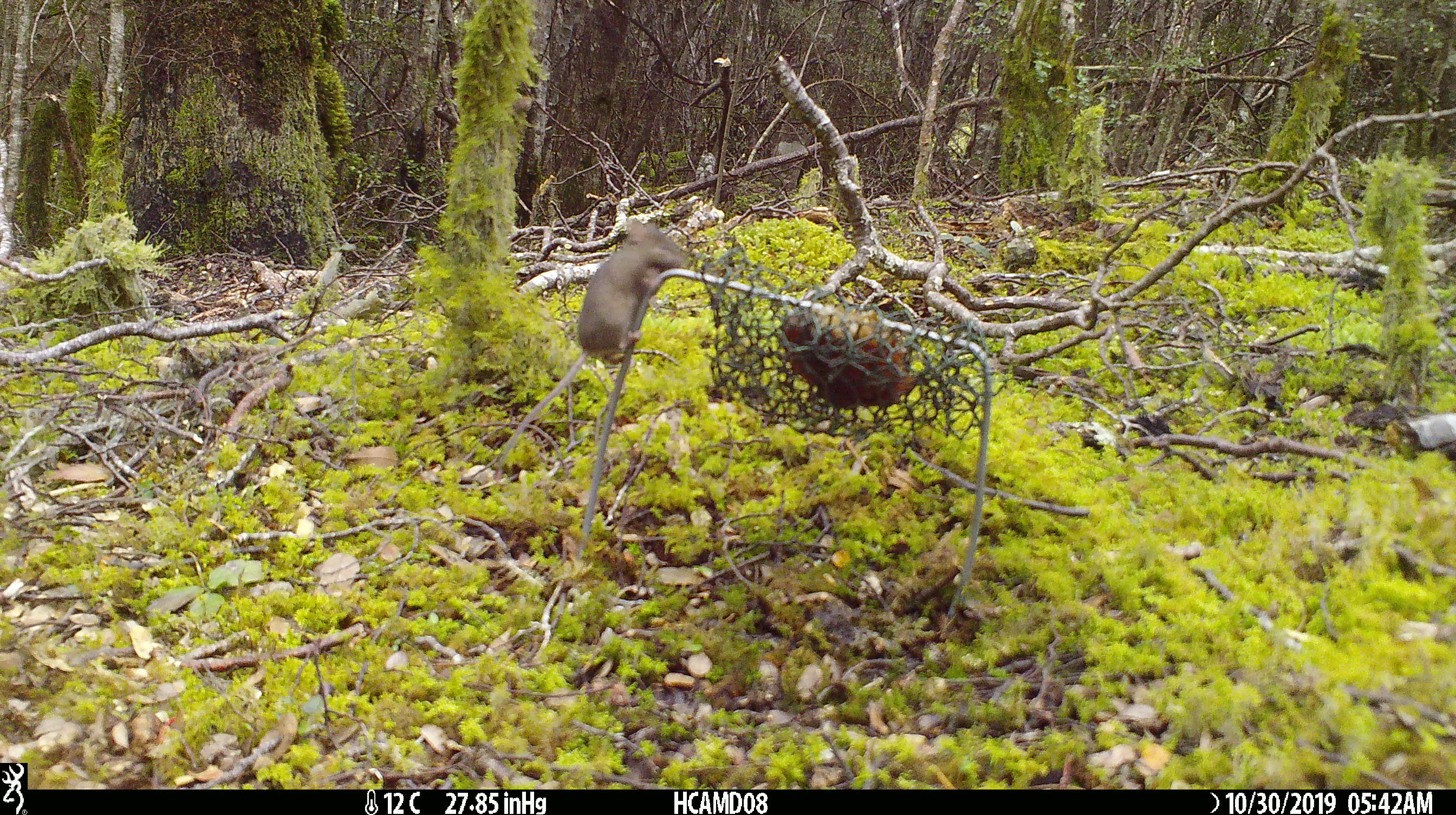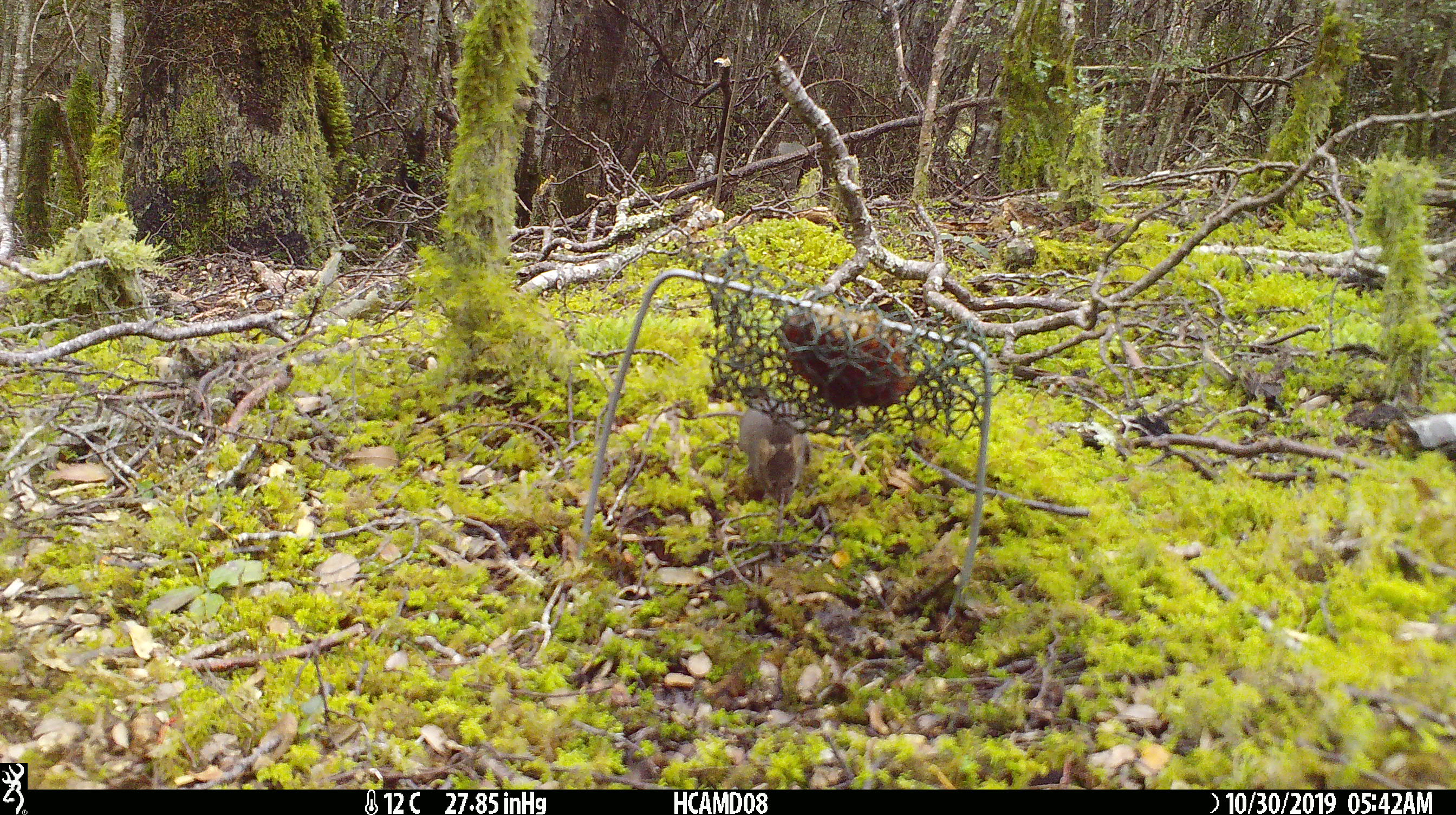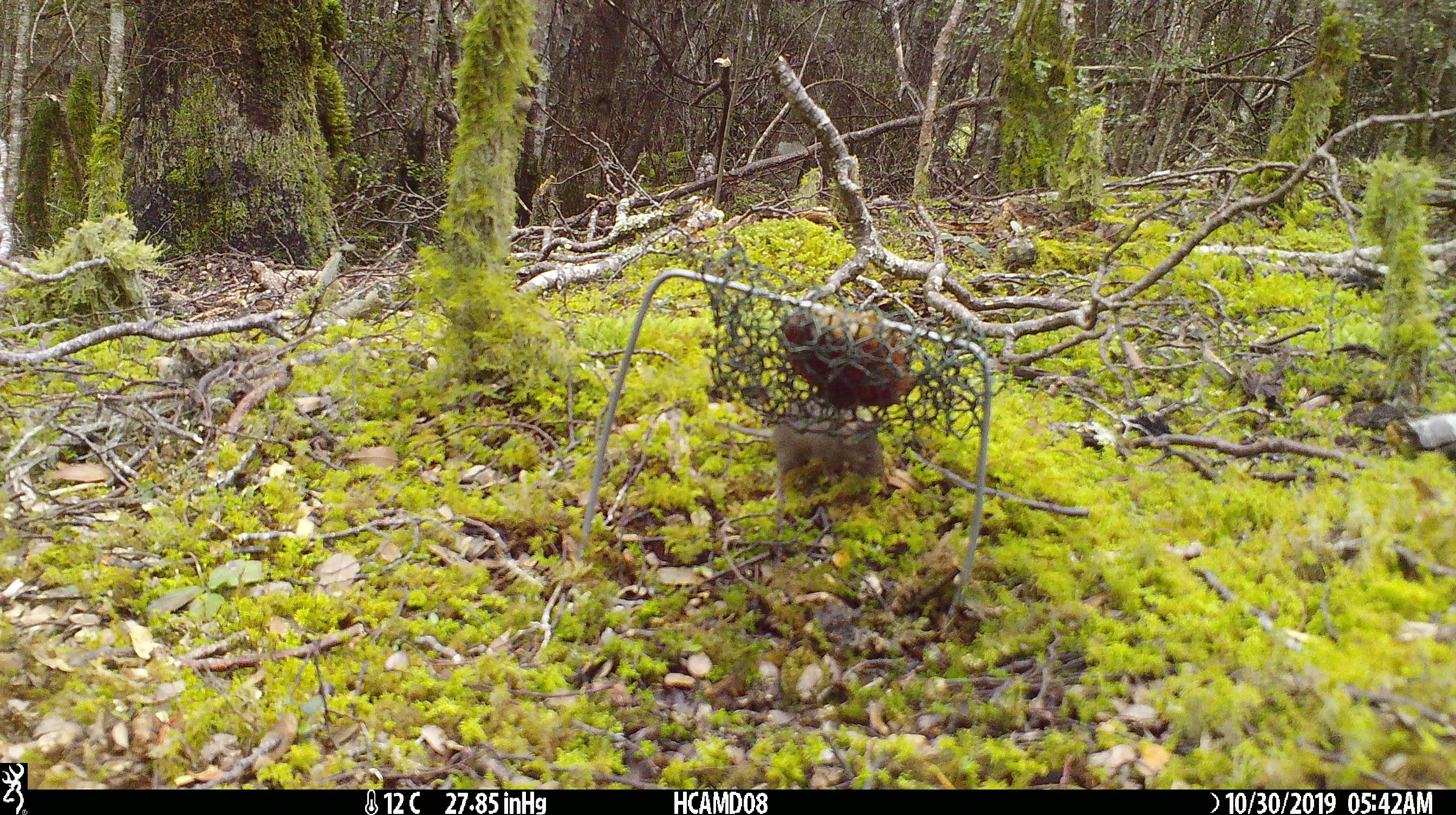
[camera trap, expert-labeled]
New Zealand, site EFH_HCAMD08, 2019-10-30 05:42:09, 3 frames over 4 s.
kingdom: Animalia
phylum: Chordata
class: Mammalia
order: Rodentia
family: Muridae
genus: Mus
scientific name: Mus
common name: mouse